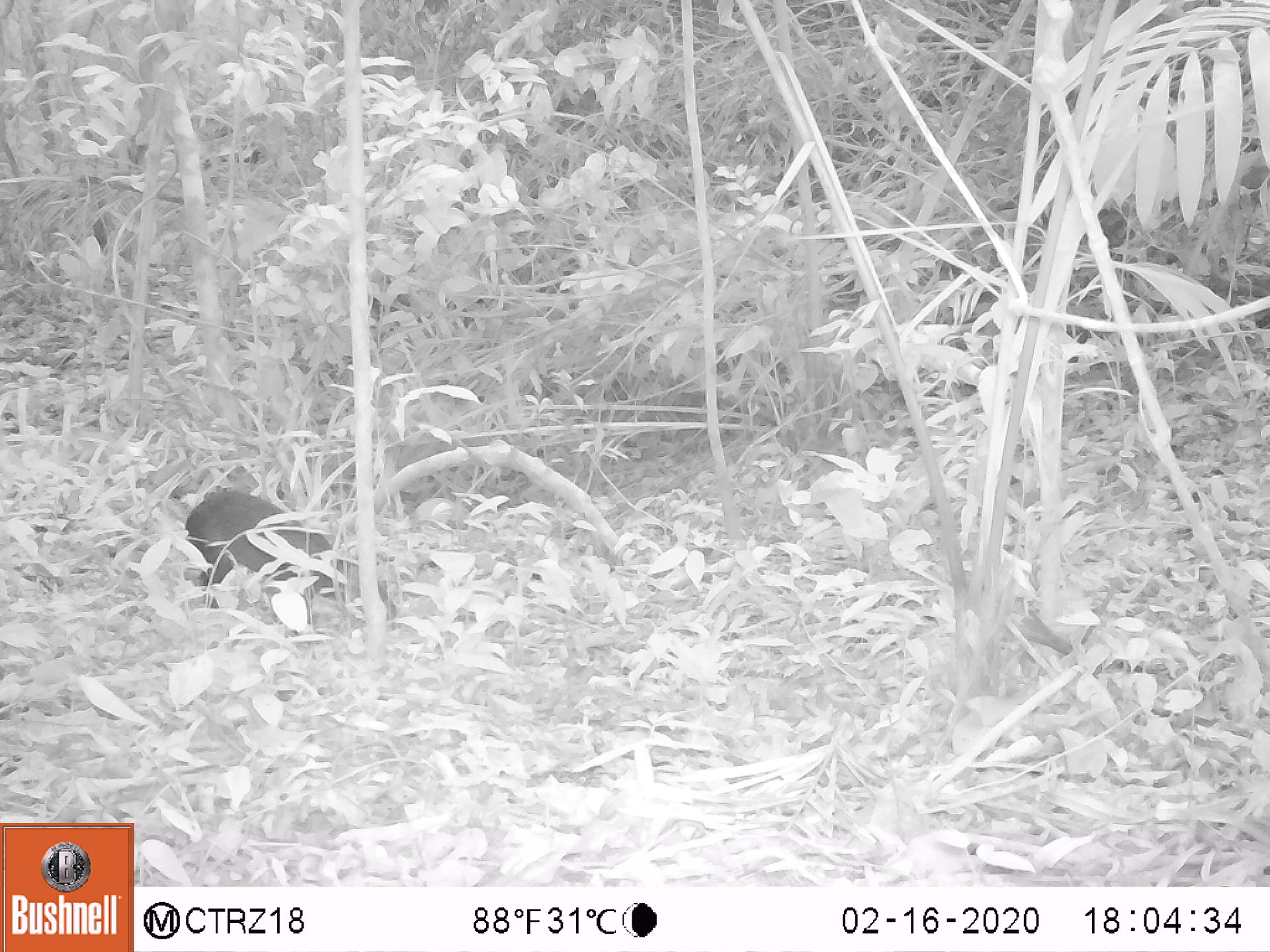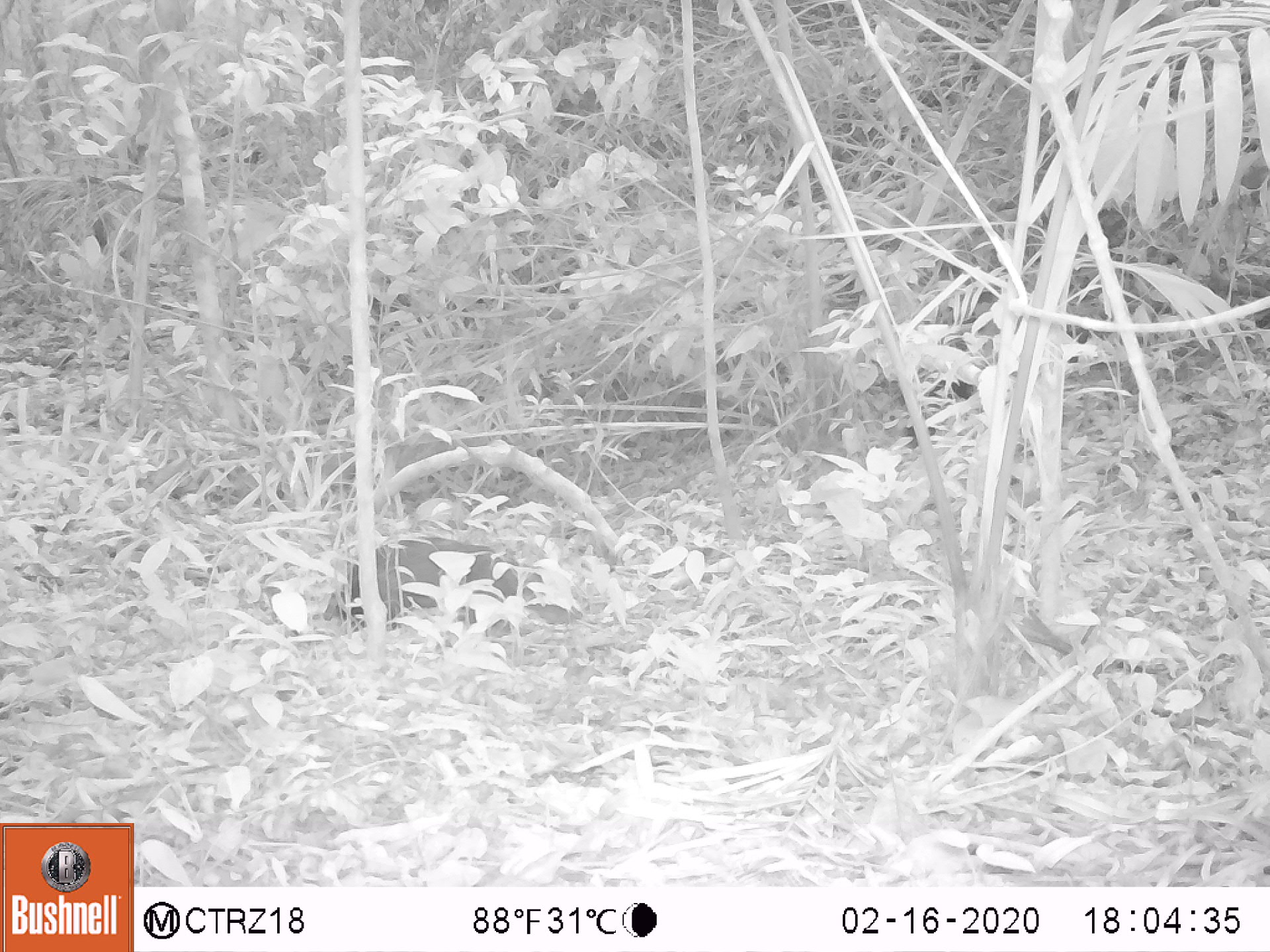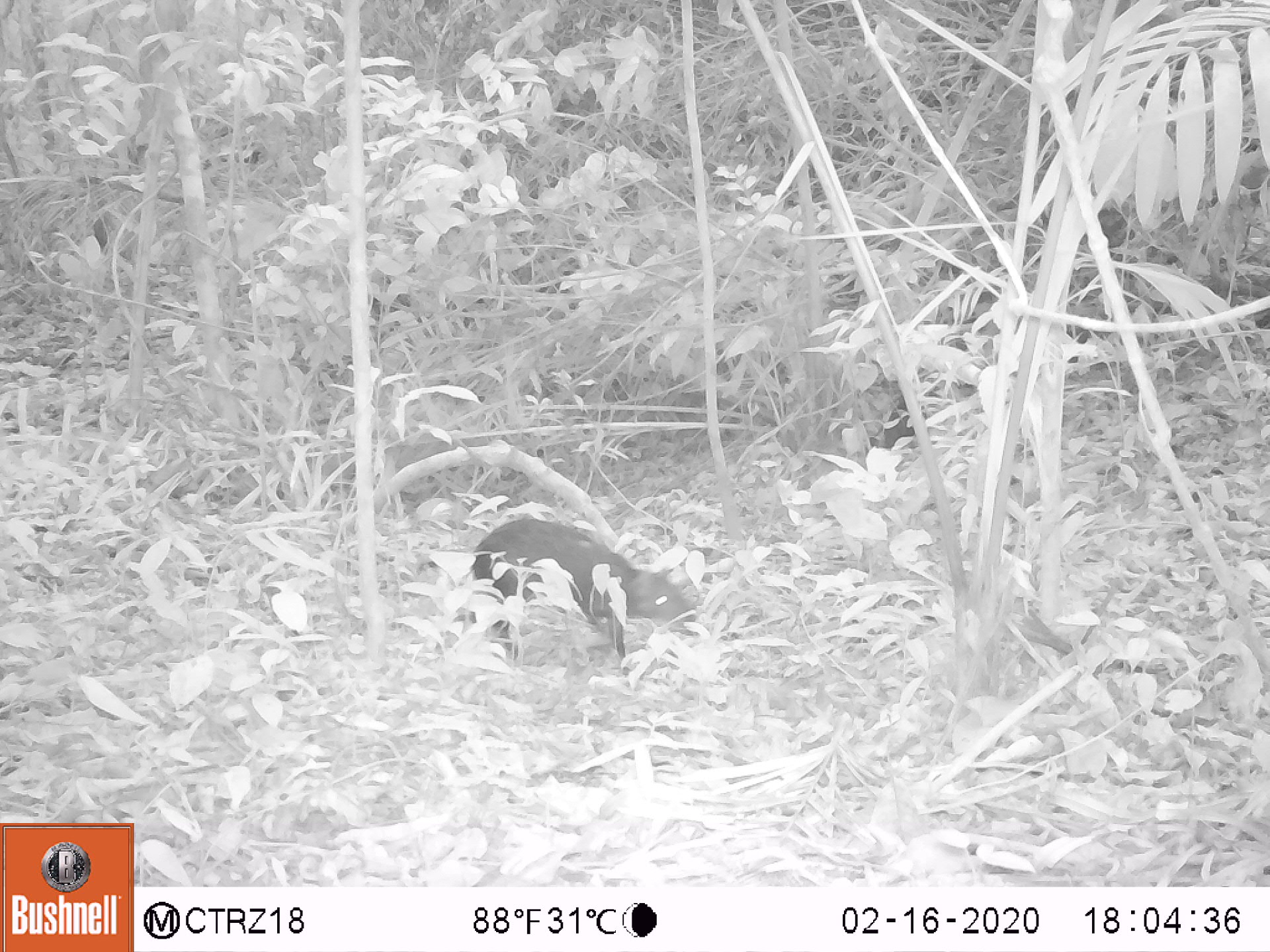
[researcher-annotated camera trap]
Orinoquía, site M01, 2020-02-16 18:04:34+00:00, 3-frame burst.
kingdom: Animalia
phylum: Chordata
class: Mammalia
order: Rodentia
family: Dasyproctidae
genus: Dasyprocta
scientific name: Dasyprocta fuliginosa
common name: black agouti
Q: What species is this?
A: Black agouti (Dasyprocta fuliginosa).